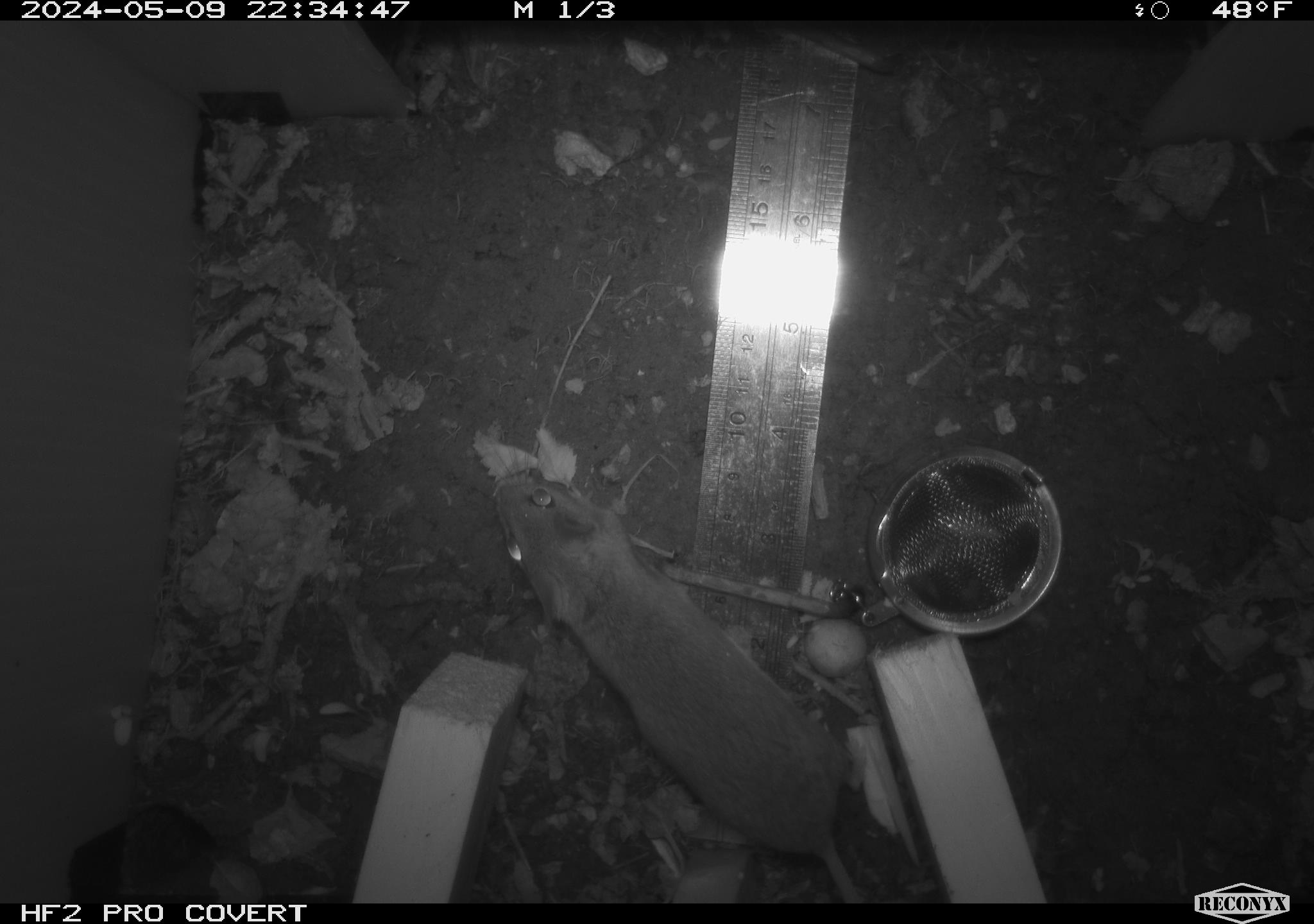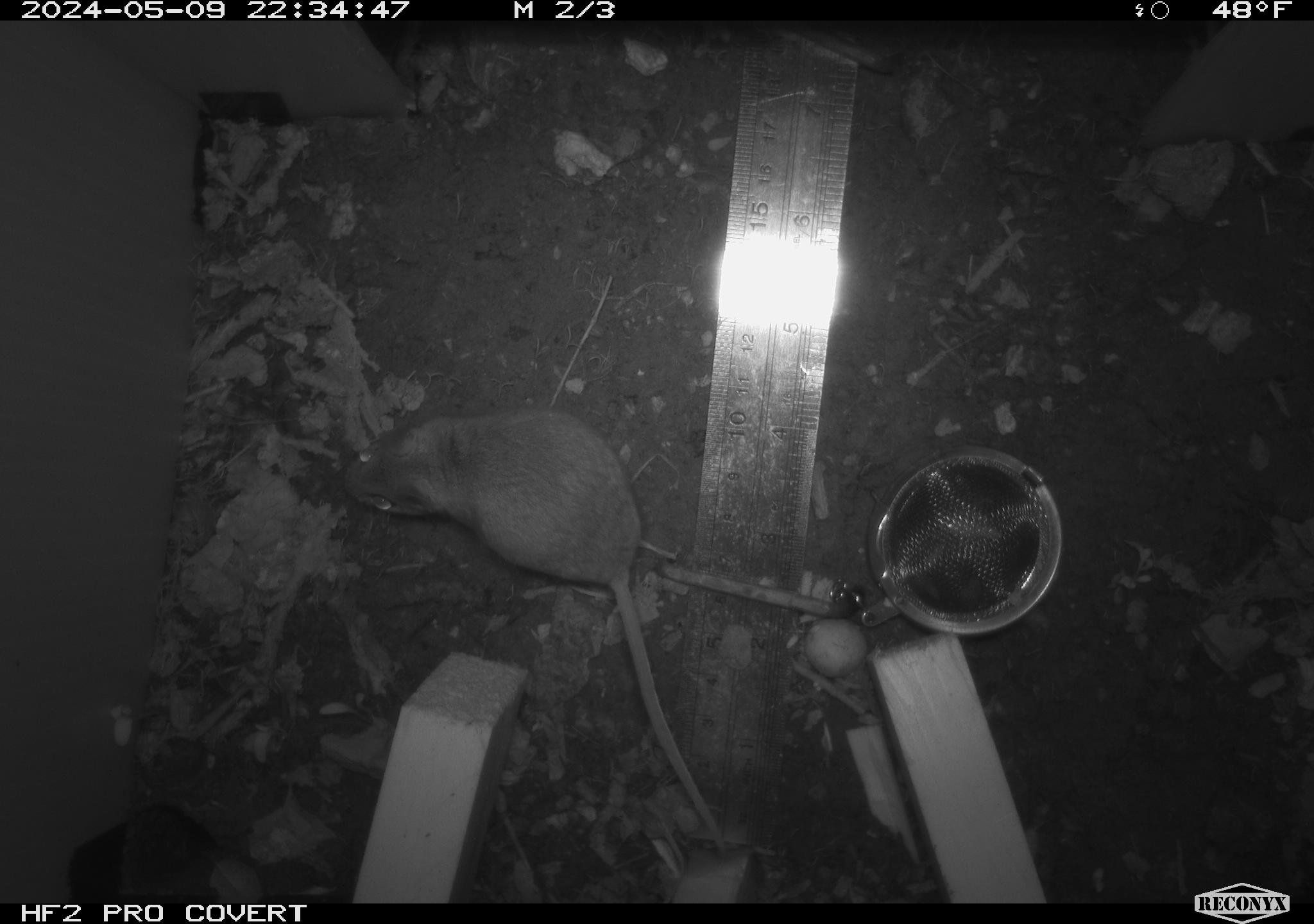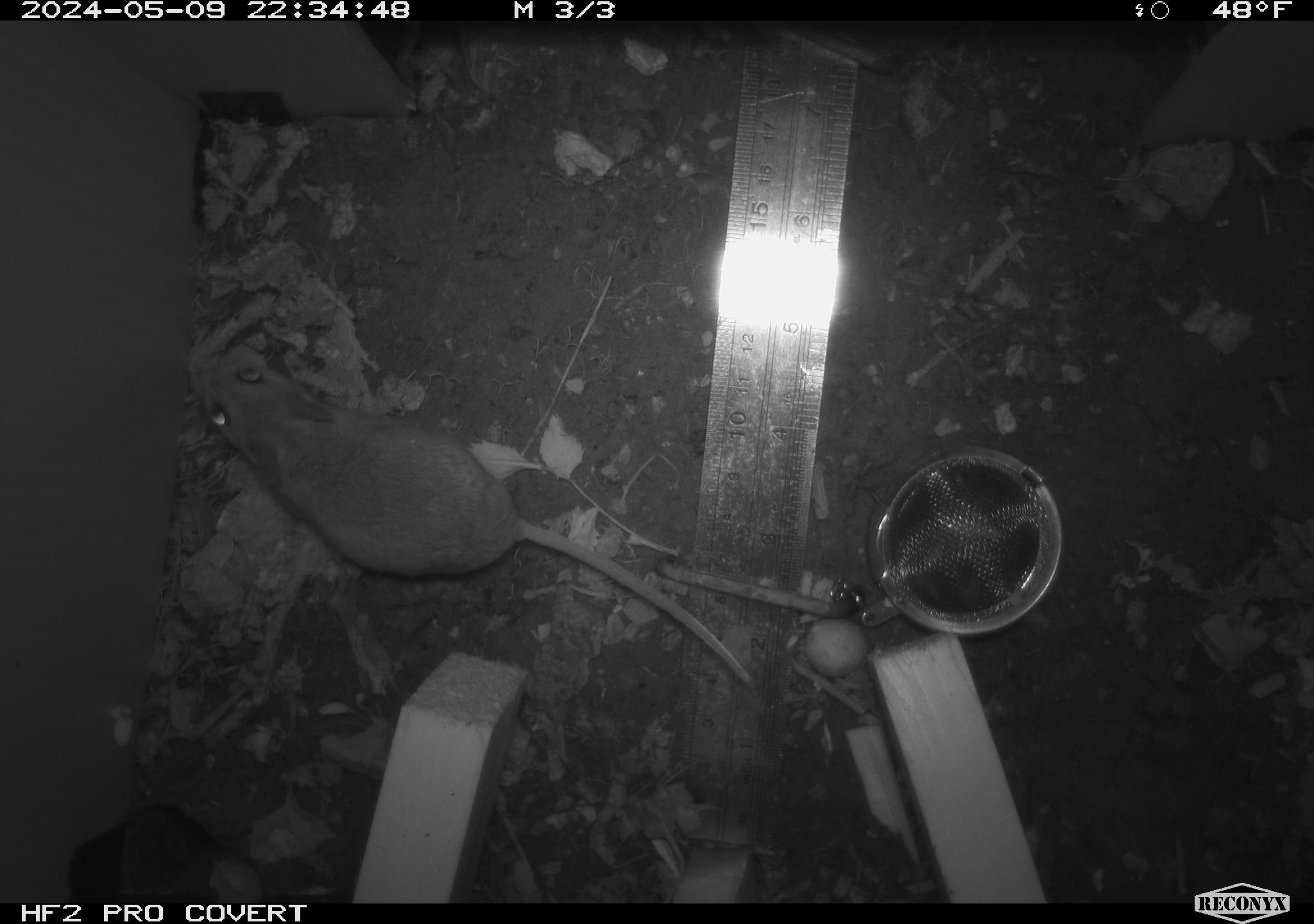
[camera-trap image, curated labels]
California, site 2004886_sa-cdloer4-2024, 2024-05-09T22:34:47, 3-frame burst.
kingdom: Animalia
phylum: Chordata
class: Mammalia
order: Rodentia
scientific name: Rodentia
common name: mouse species